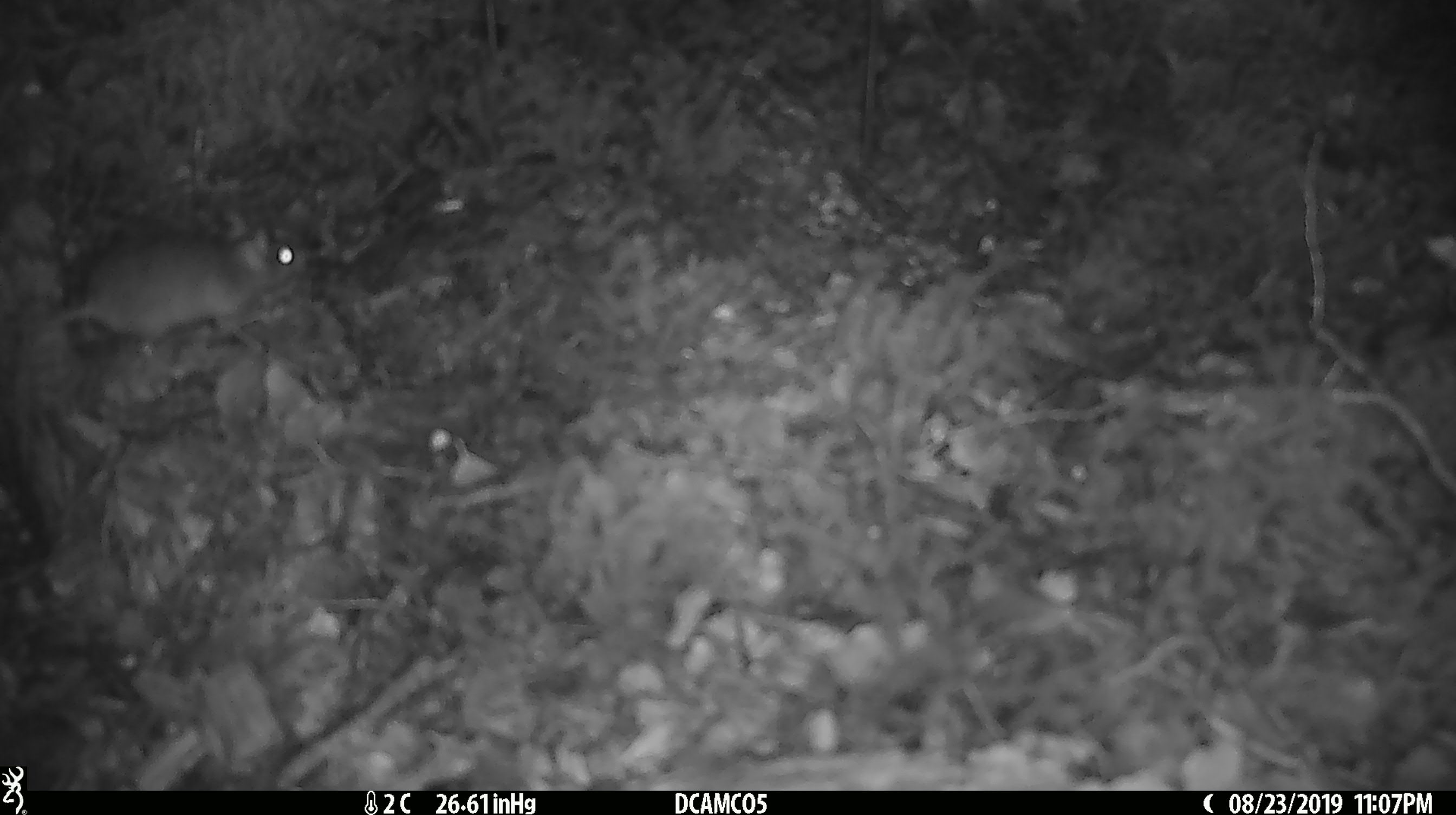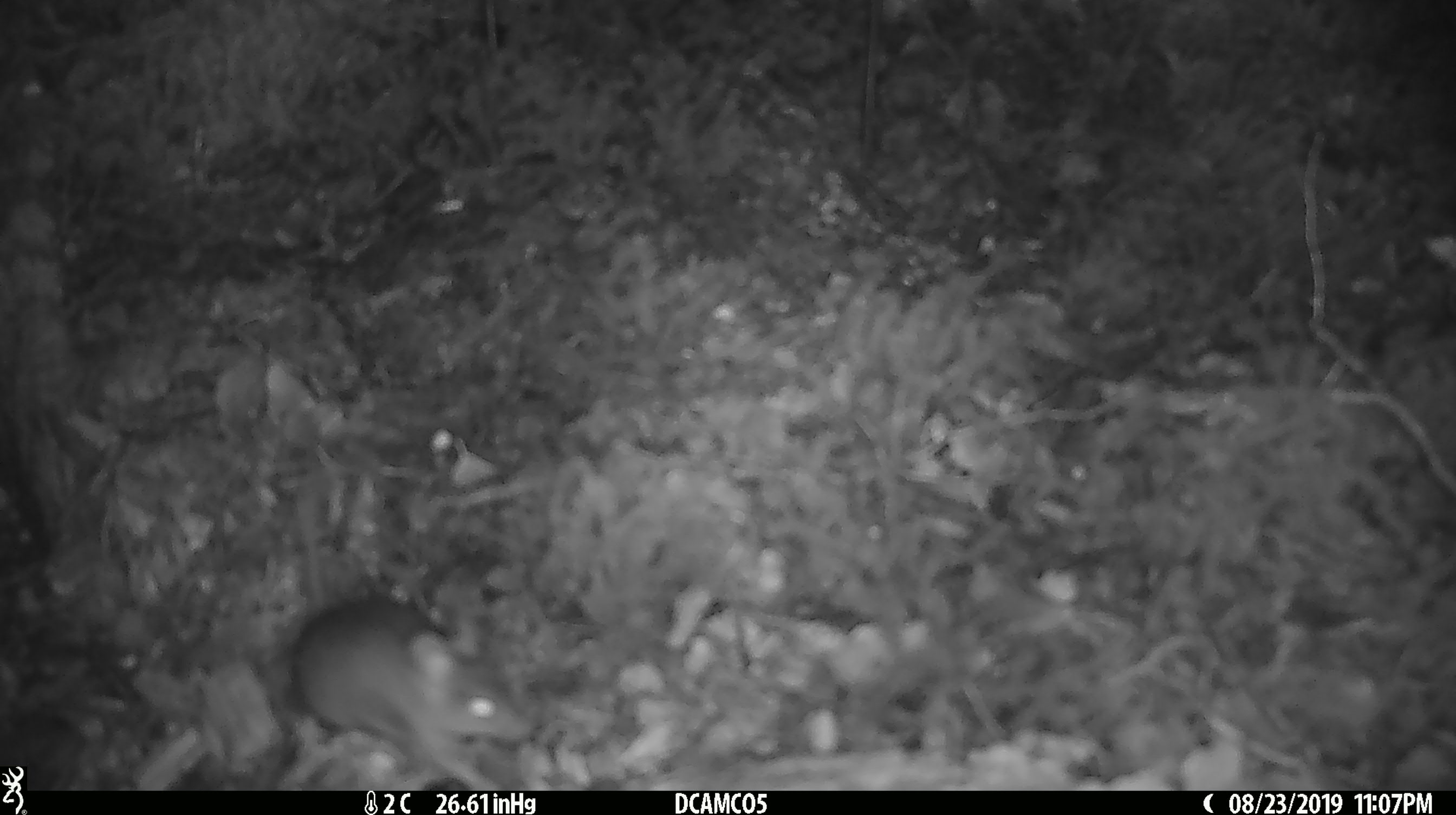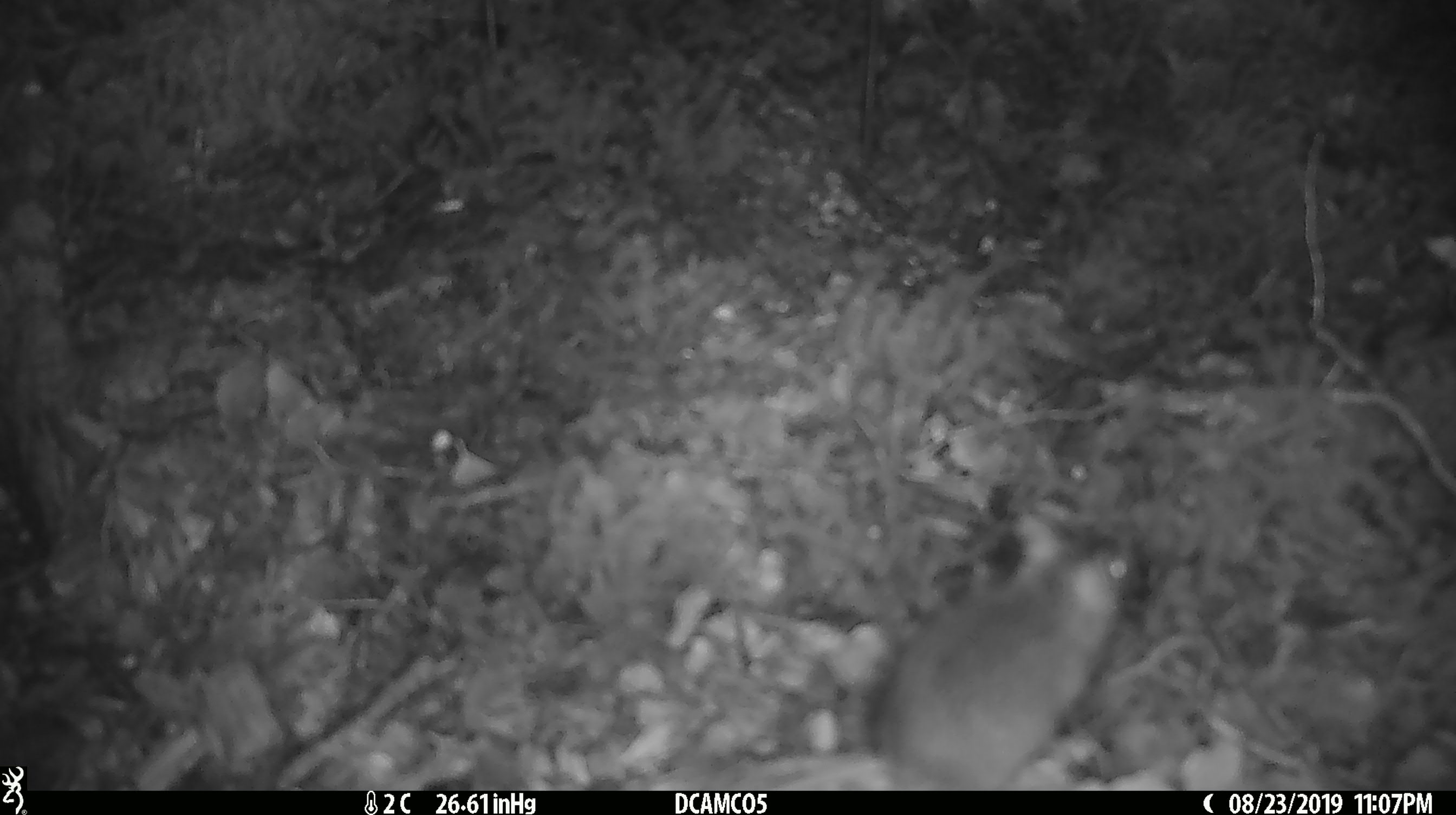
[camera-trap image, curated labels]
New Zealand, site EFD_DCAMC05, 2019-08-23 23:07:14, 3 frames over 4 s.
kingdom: Animalia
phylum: Chordata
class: Mammalia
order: Rodentia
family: Muridae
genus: Mus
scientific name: Mus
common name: mouse